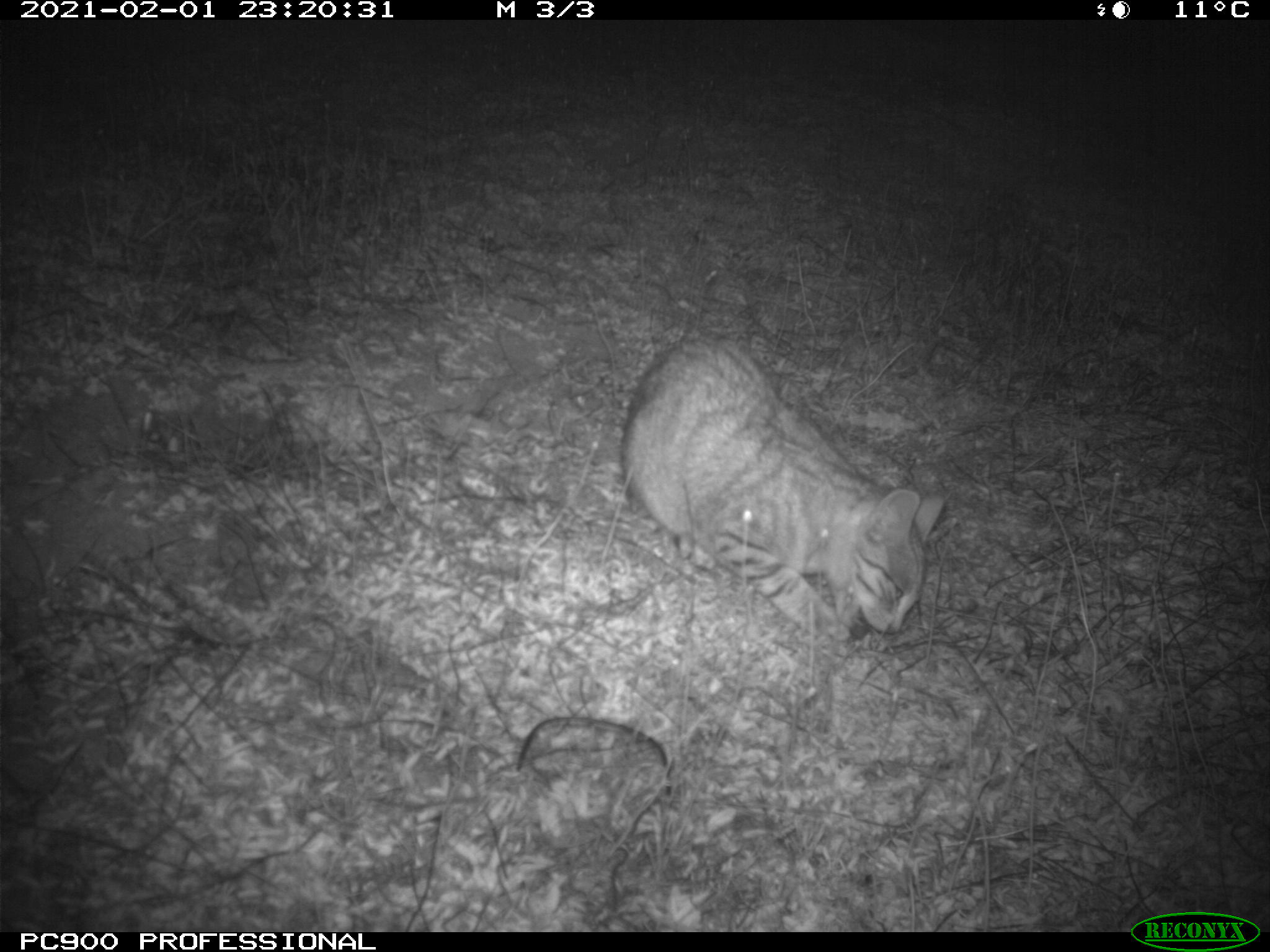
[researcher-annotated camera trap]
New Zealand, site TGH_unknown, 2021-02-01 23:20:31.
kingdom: Animalia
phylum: Chordata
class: Mammalia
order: Carnivora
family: Felidae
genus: Felis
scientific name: Felis catus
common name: domestic cat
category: cat